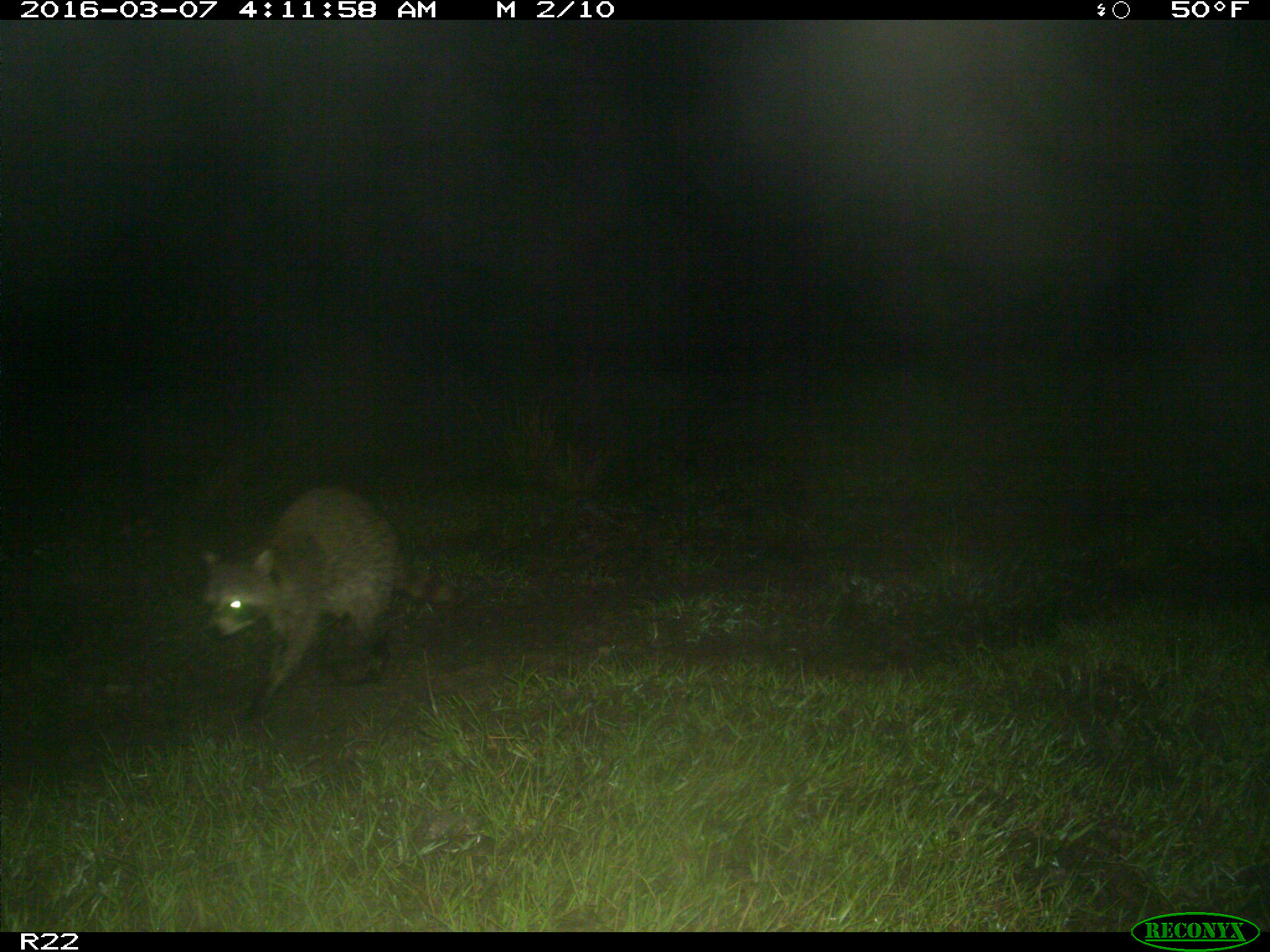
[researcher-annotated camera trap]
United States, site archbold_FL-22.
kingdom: Animalia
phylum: Chordata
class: Mammalia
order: Carnivora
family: Procyonidae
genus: Procyon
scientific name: Procyon lotor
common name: common raccoon